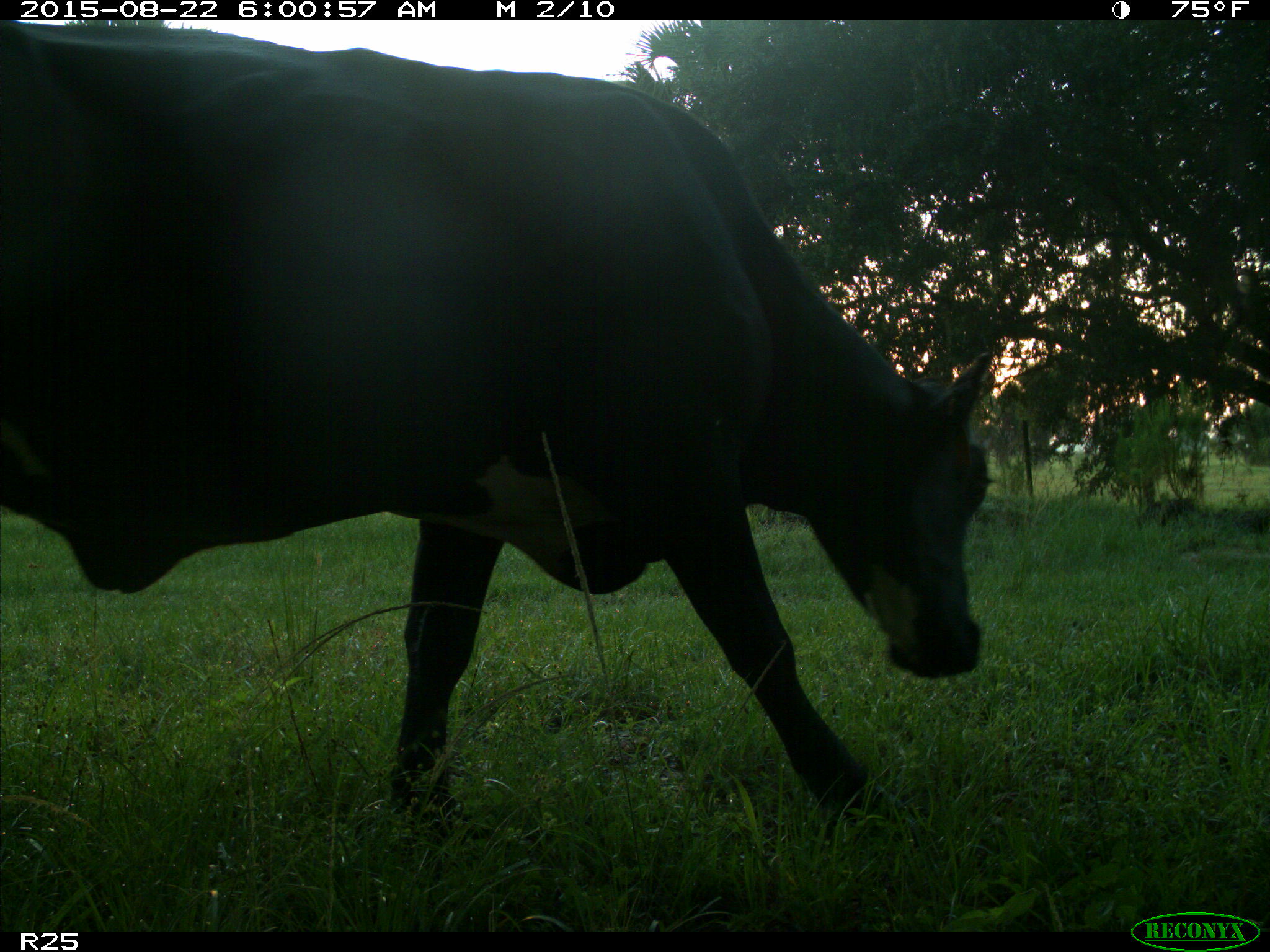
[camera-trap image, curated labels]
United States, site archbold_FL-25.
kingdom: Animalia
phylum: Chordata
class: Mammalia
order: Artiodactyla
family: Bovidae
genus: Bos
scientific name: Bos taurus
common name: domestic cow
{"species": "Bos taurus (domestic cow)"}